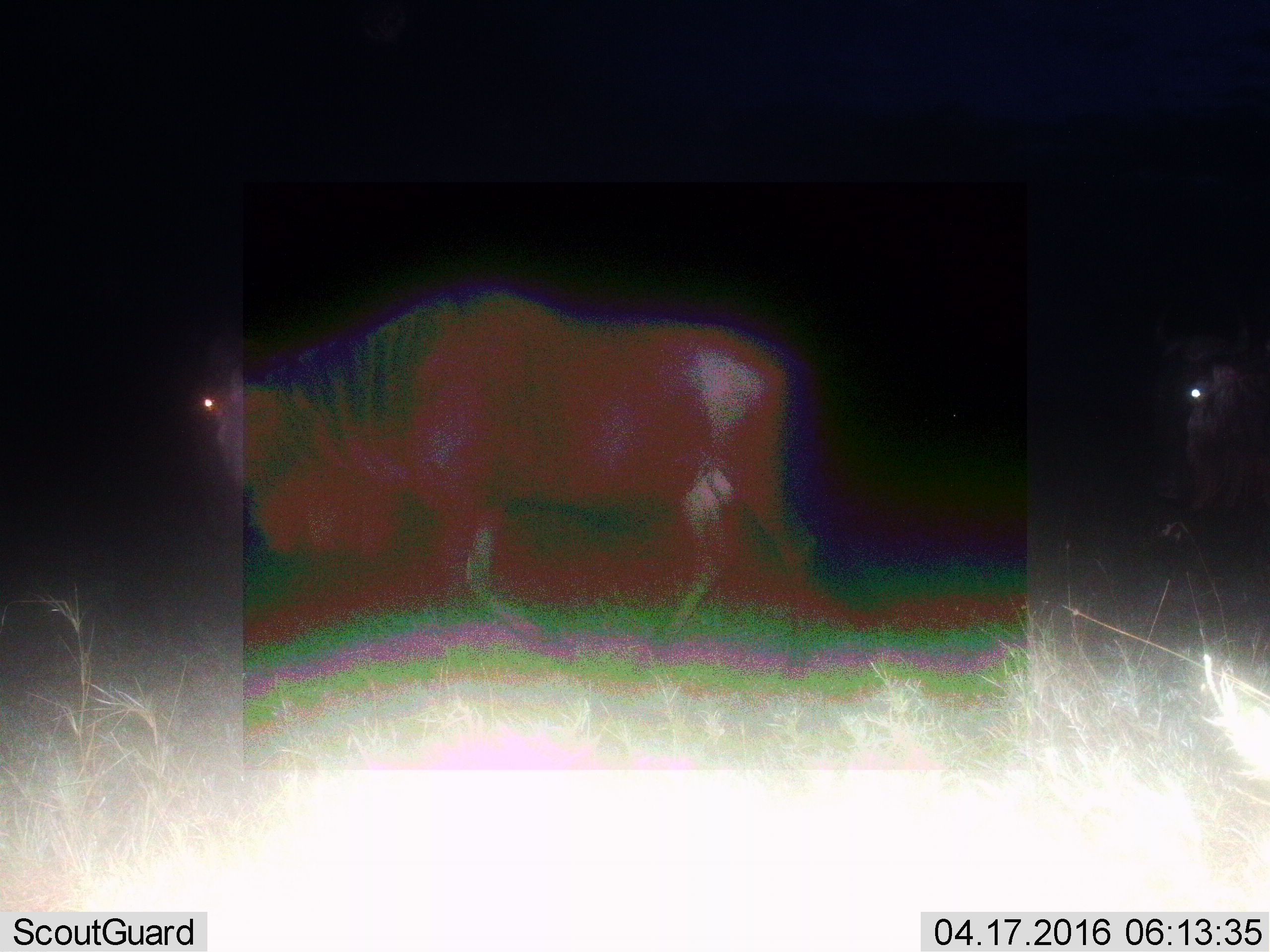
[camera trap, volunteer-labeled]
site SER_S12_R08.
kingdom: Animalia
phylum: Chordata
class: Mammalia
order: Artiodactyla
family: Bovidae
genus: Connochaetes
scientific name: Connochaetes taurinus taurinus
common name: blue wildebeest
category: wildebeestblue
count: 2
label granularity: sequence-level